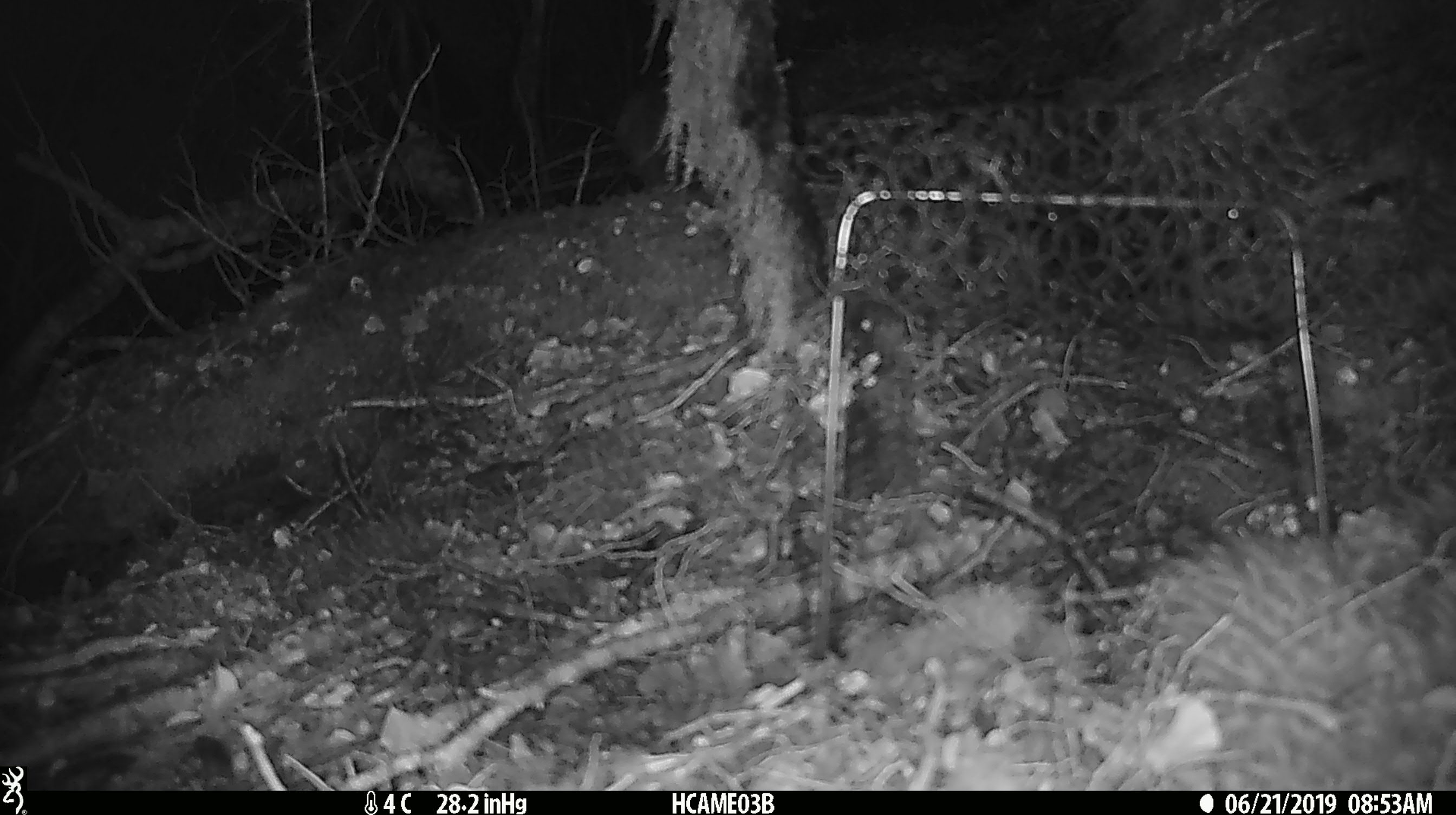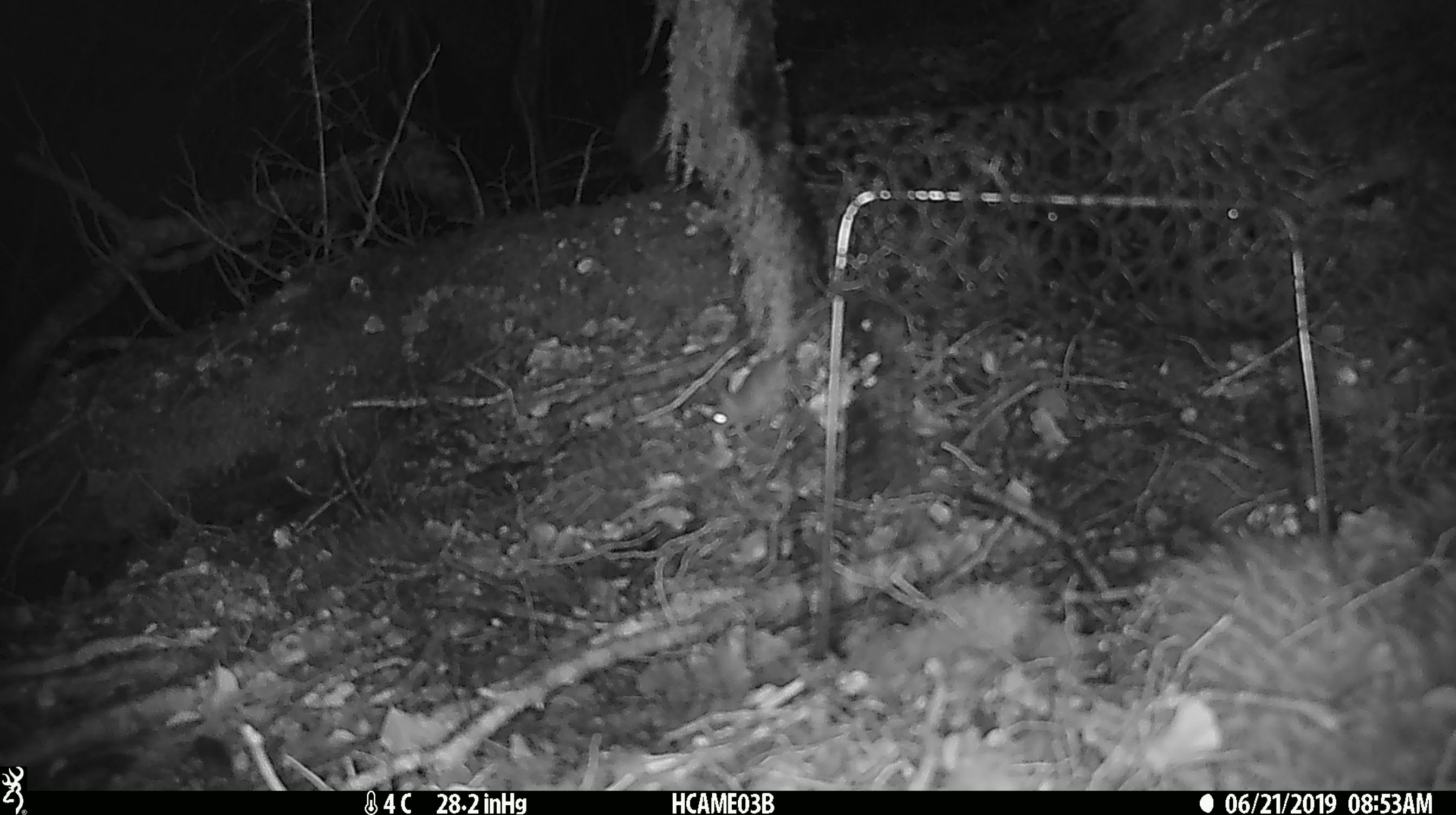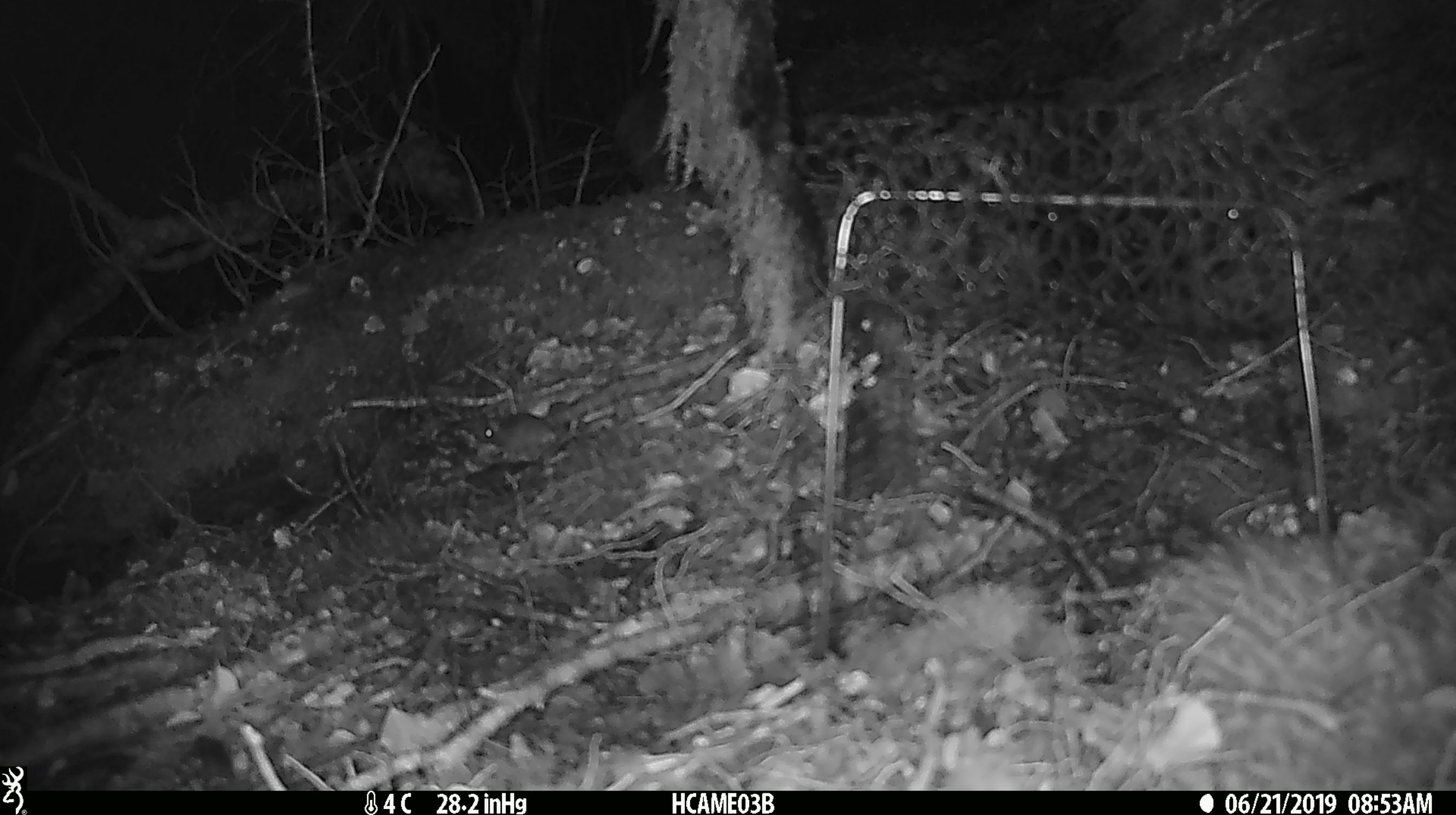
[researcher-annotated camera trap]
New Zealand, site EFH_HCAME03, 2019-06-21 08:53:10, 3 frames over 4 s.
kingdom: Animalia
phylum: Chordata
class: Mammalia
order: Rodentia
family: Muridae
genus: Mus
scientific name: Mus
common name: mouse